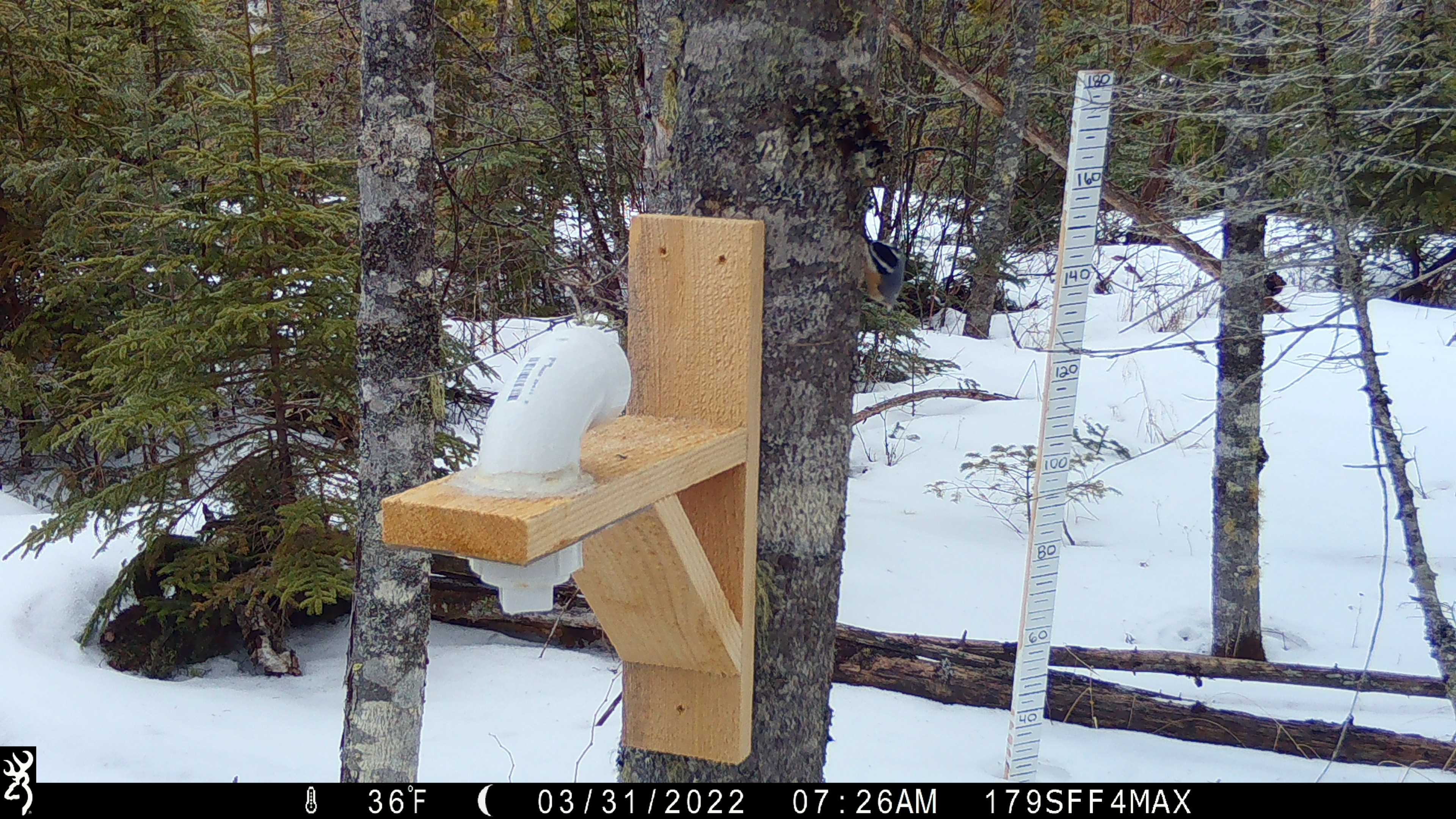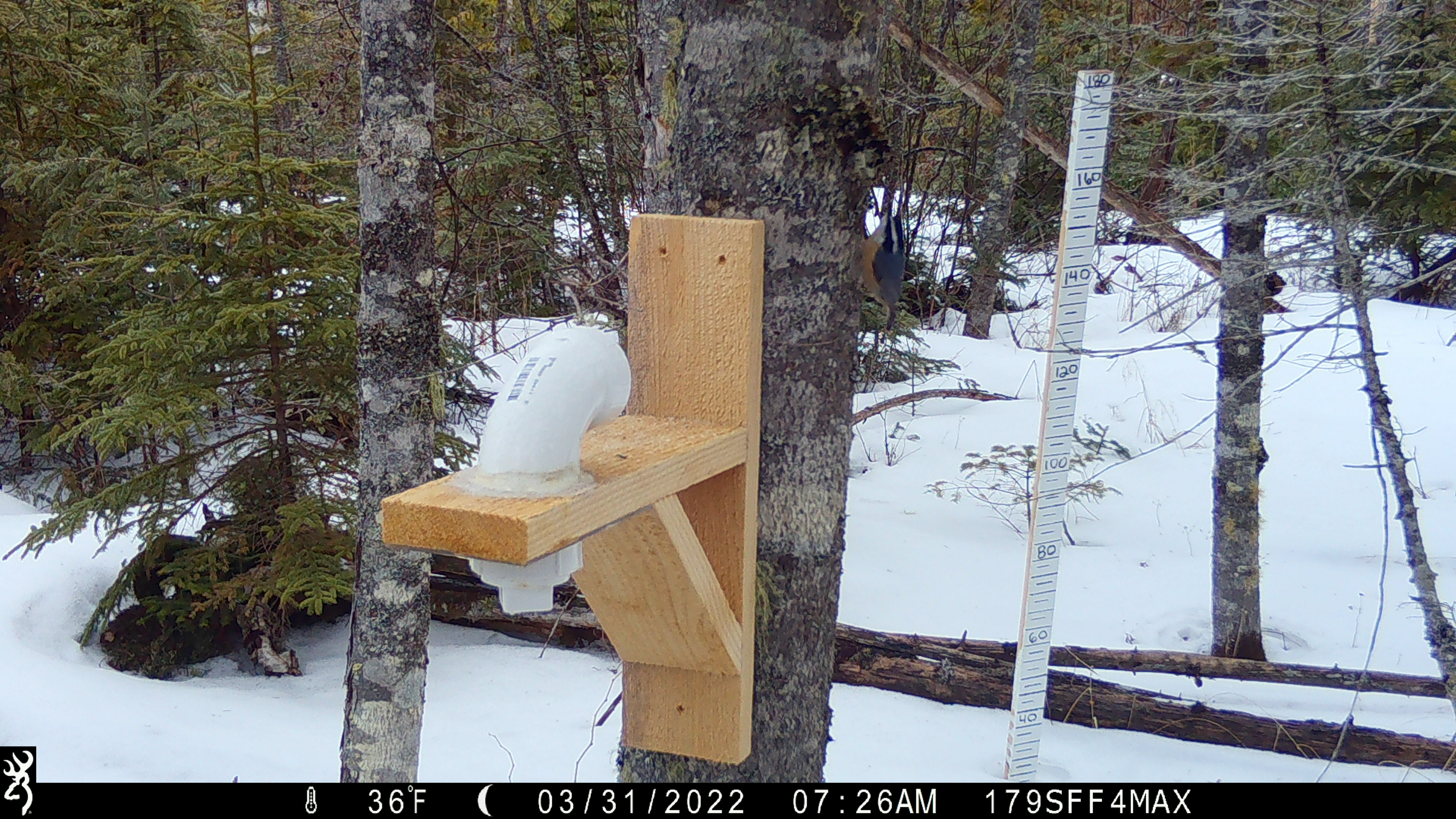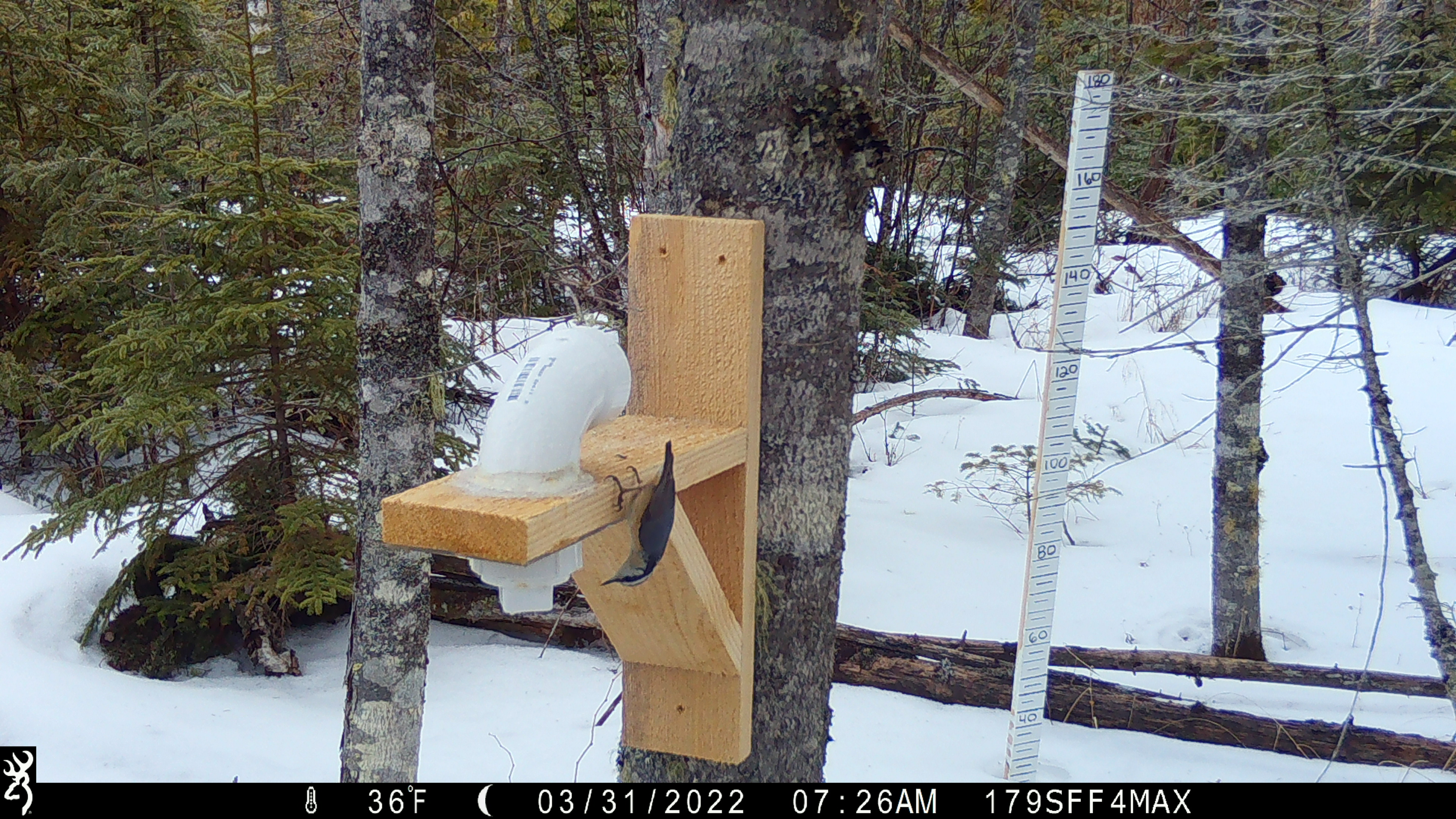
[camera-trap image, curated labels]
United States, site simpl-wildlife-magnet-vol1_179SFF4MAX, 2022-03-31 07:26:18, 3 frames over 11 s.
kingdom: Animalia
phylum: Chordata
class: Aves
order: Passeriformes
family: Sittidae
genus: Sitta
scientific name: Sitta canadensis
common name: red-breasted nuthatch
Red-breasted nuthatch (Sitta canadensis).